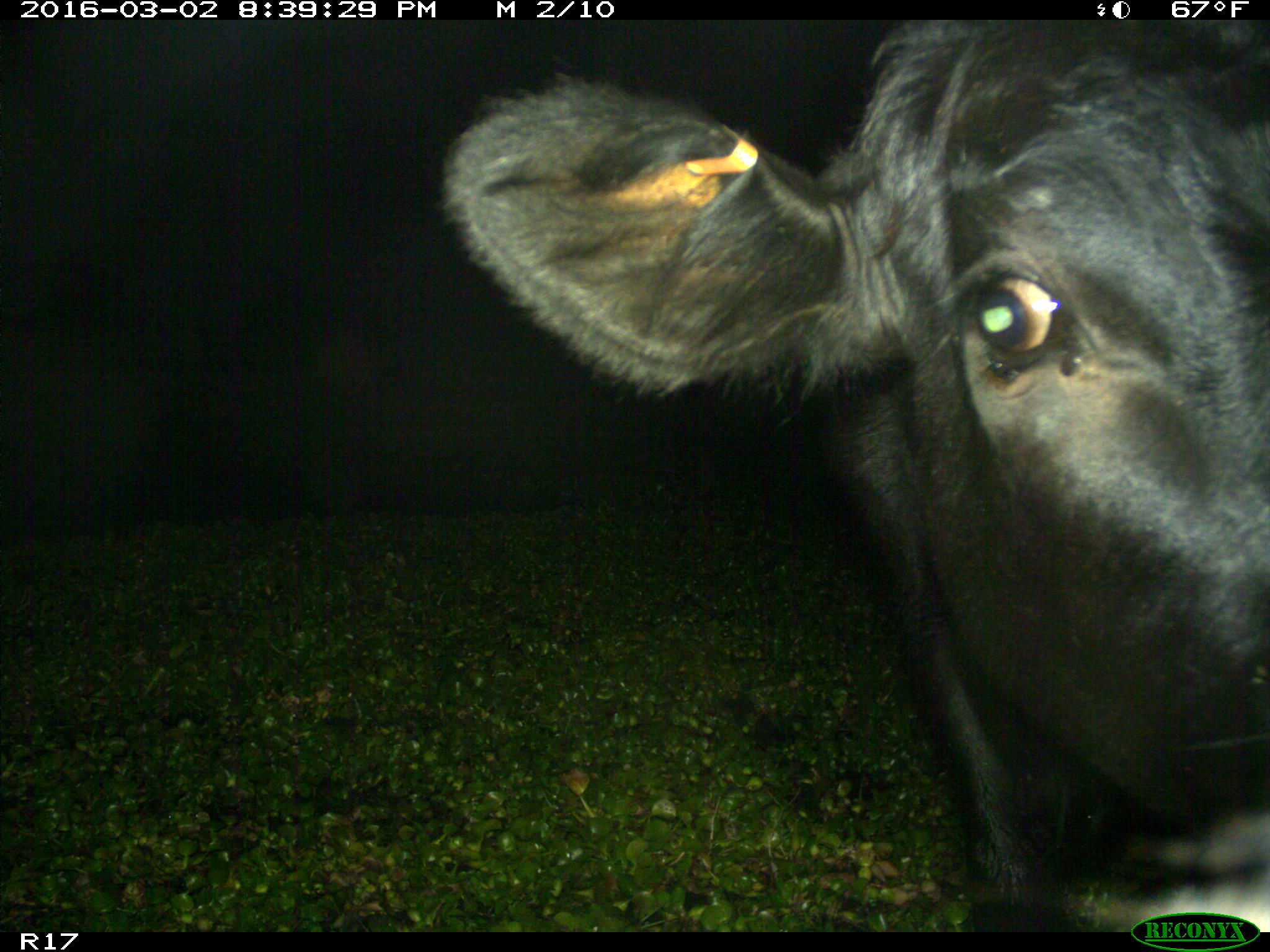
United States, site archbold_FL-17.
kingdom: Animalia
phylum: Chordata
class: Mammalia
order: Artiodactyla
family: Bovidae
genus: Bos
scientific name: Bos taurus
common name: domestic cow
Bos taurus (domestic cow).